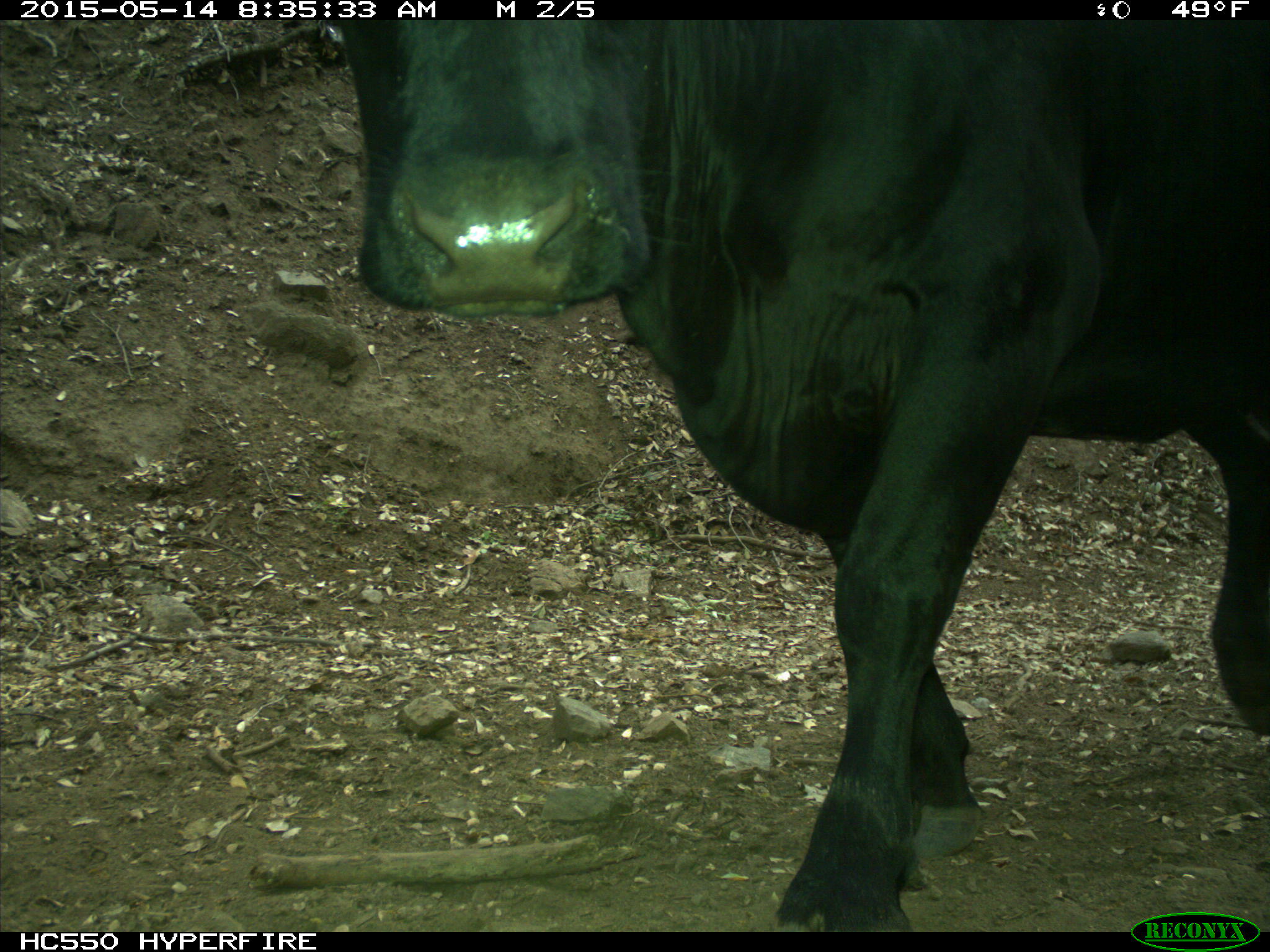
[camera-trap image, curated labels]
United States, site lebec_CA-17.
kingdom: Animalia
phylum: Chordata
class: Mammalia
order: Artiodactyla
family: Bovidae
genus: Bos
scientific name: Bos taurus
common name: domestic cow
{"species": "Bos taurus (domestic cow)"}